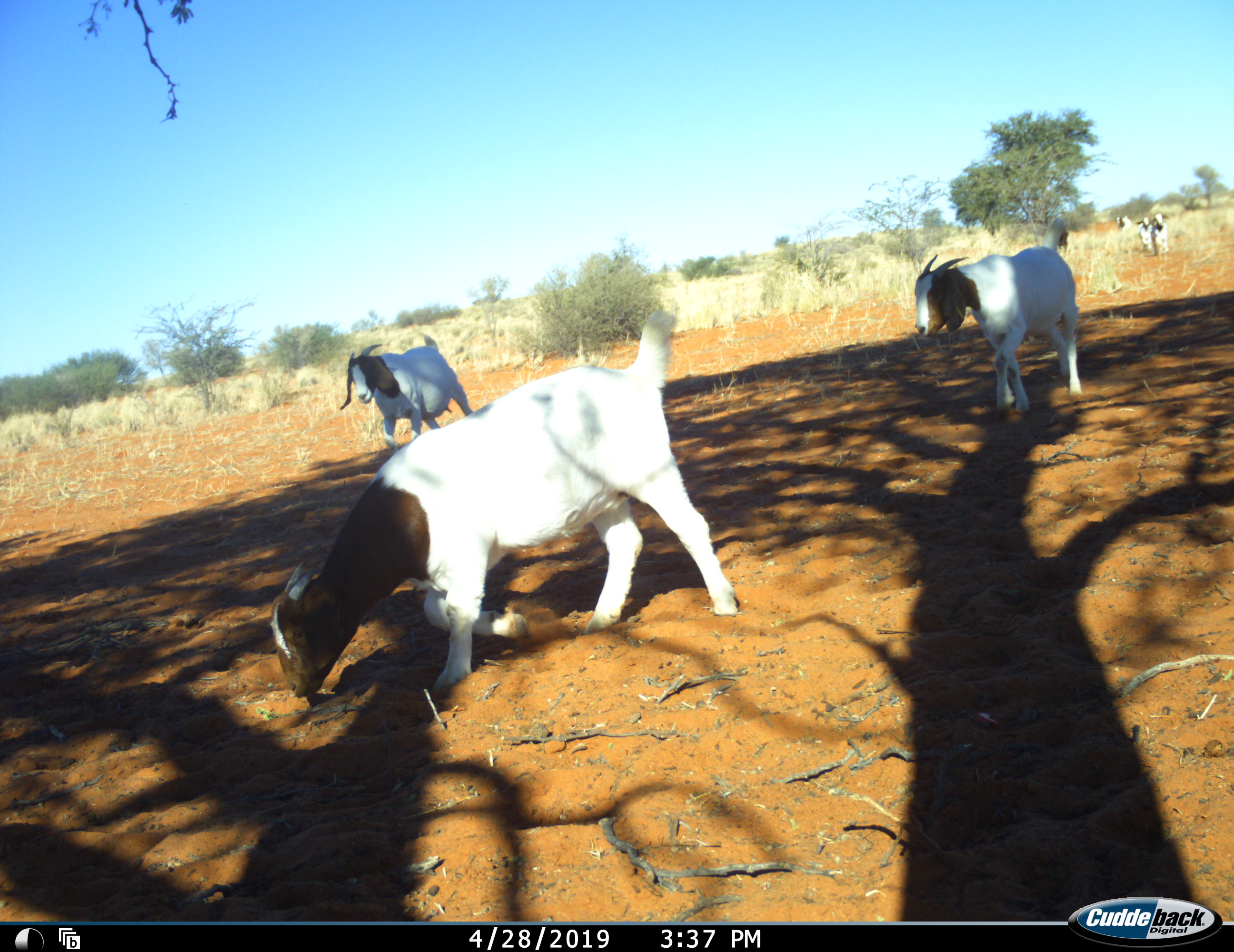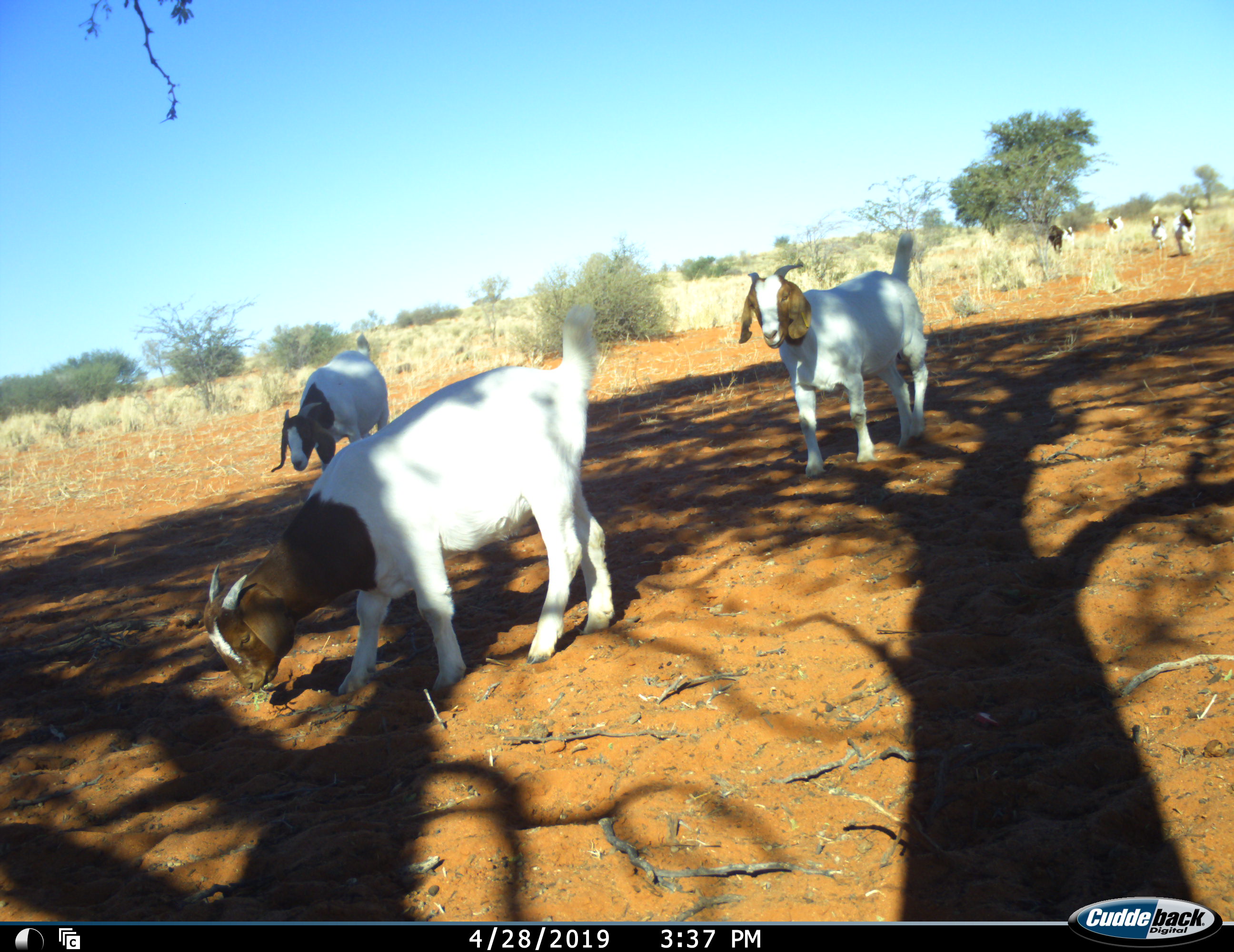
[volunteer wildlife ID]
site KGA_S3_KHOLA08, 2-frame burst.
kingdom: Animalia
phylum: Chordata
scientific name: Vertebrata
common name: domestic animal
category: domesticanimal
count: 8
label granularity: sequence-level